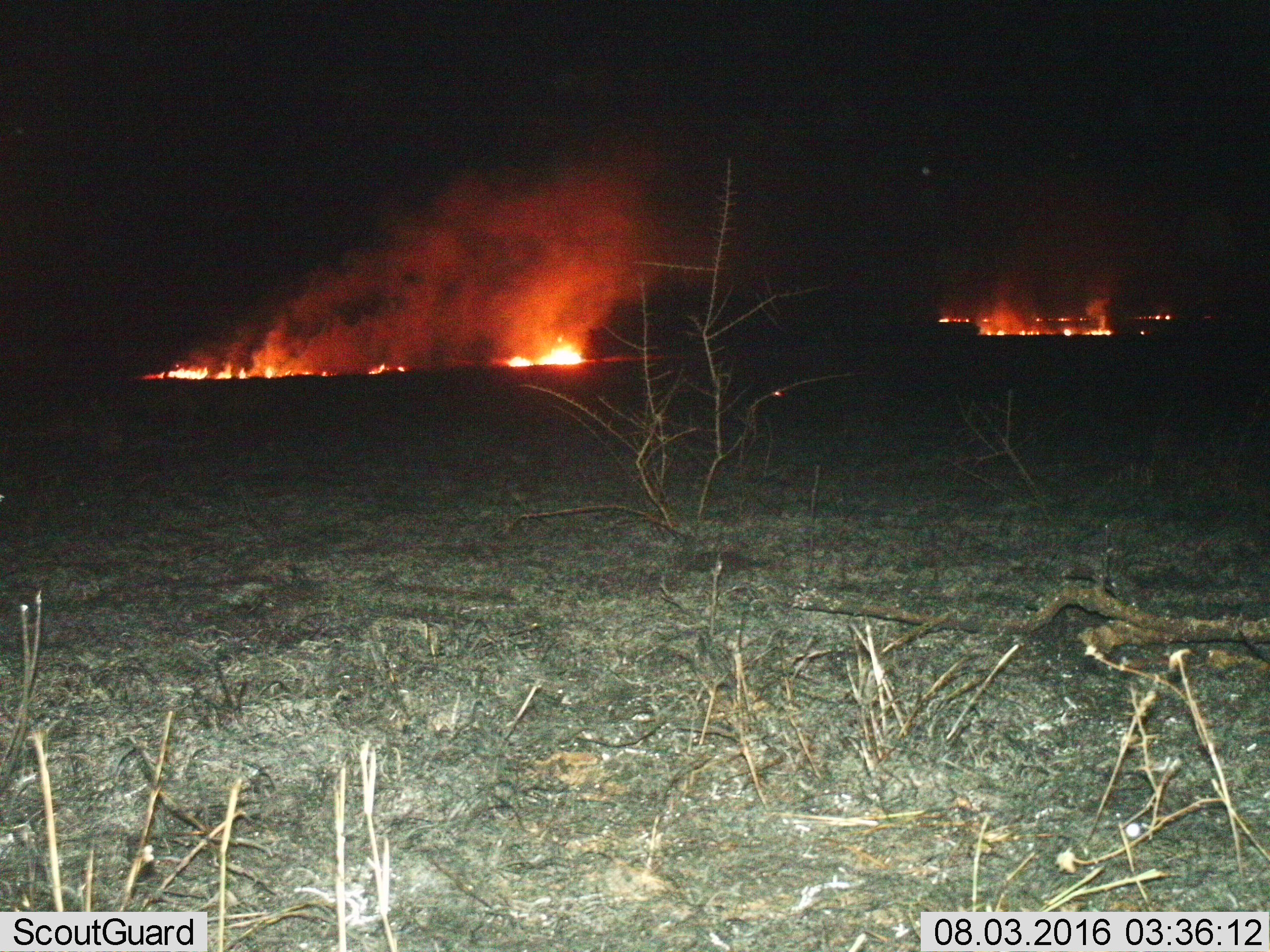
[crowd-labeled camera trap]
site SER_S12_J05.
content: unidentified animal